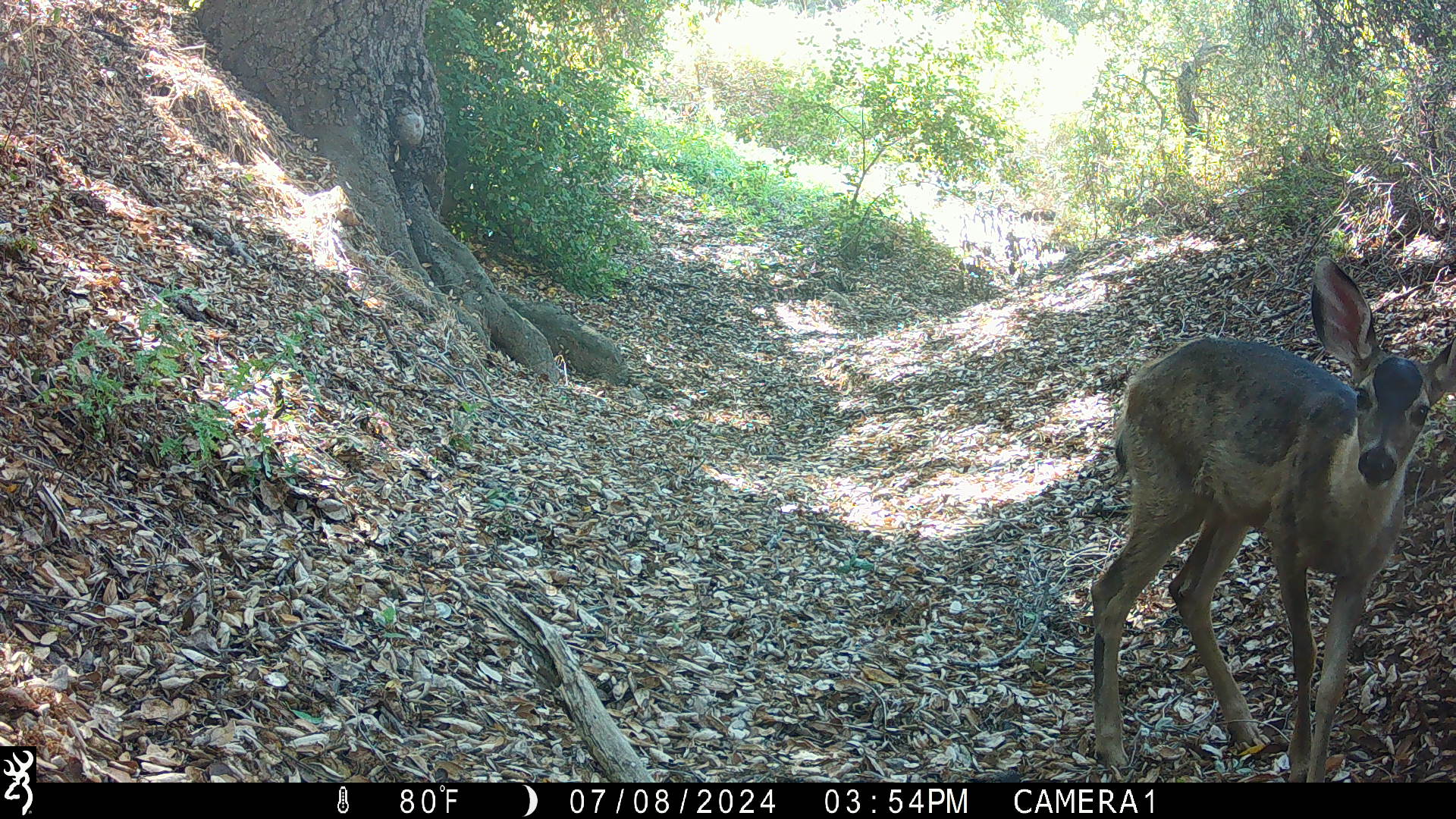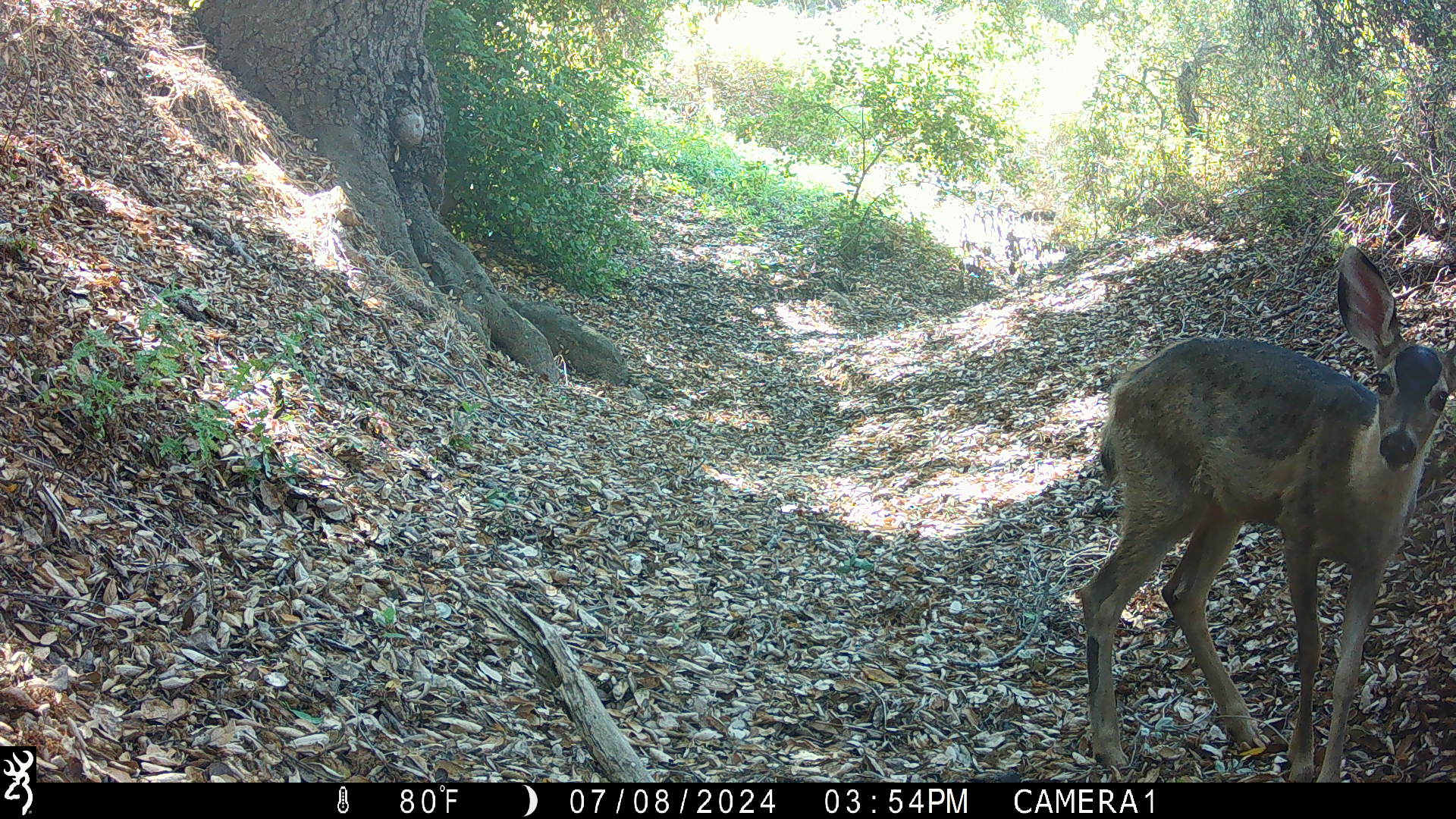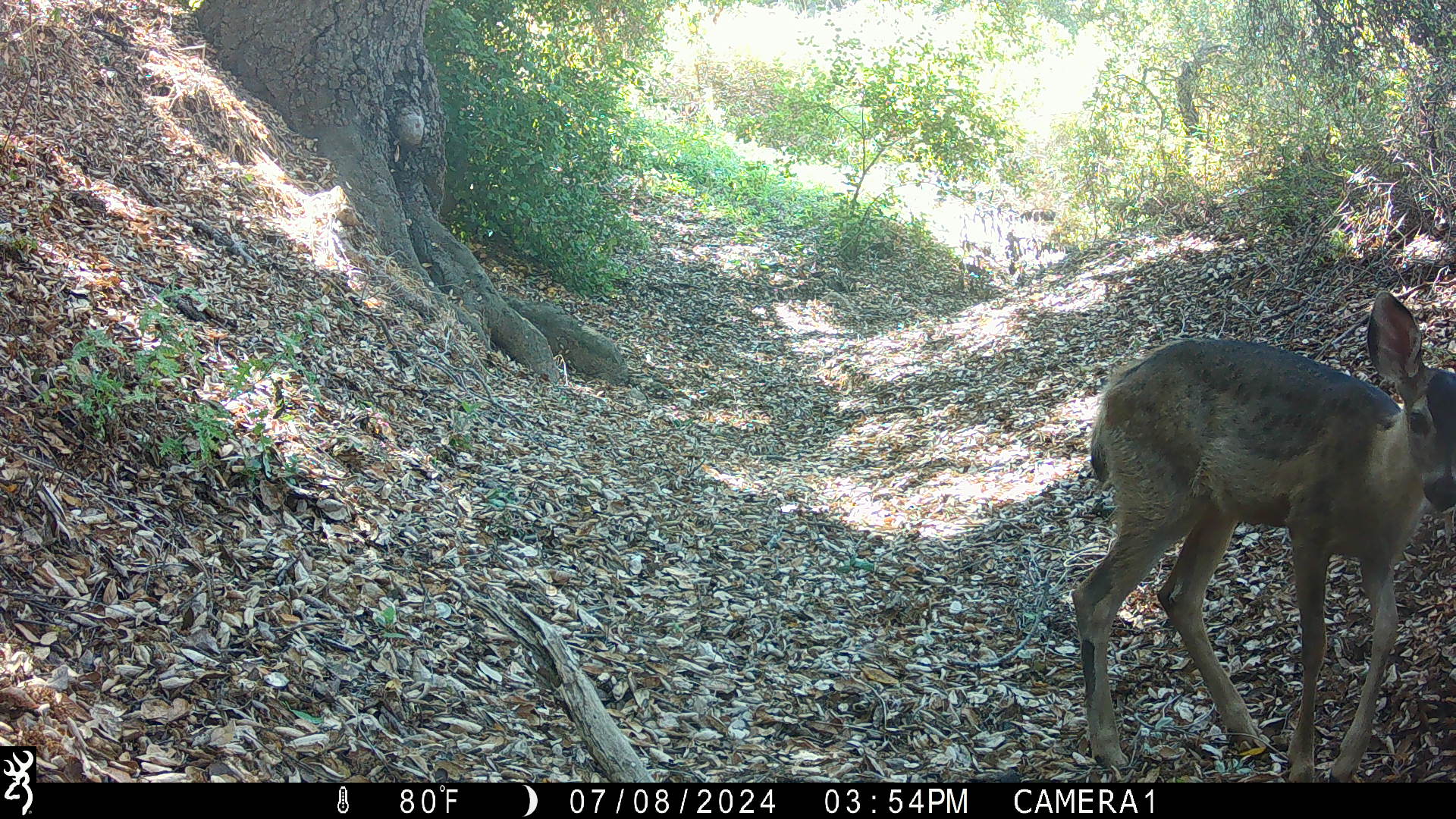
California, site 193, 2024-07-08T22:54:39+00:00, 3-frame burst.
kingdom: Animalia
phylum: Chordata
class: Mammalia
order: Artiodactyla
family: Cervidae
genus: Odocoileus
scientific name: Odocoileus hemionus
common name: mule deer